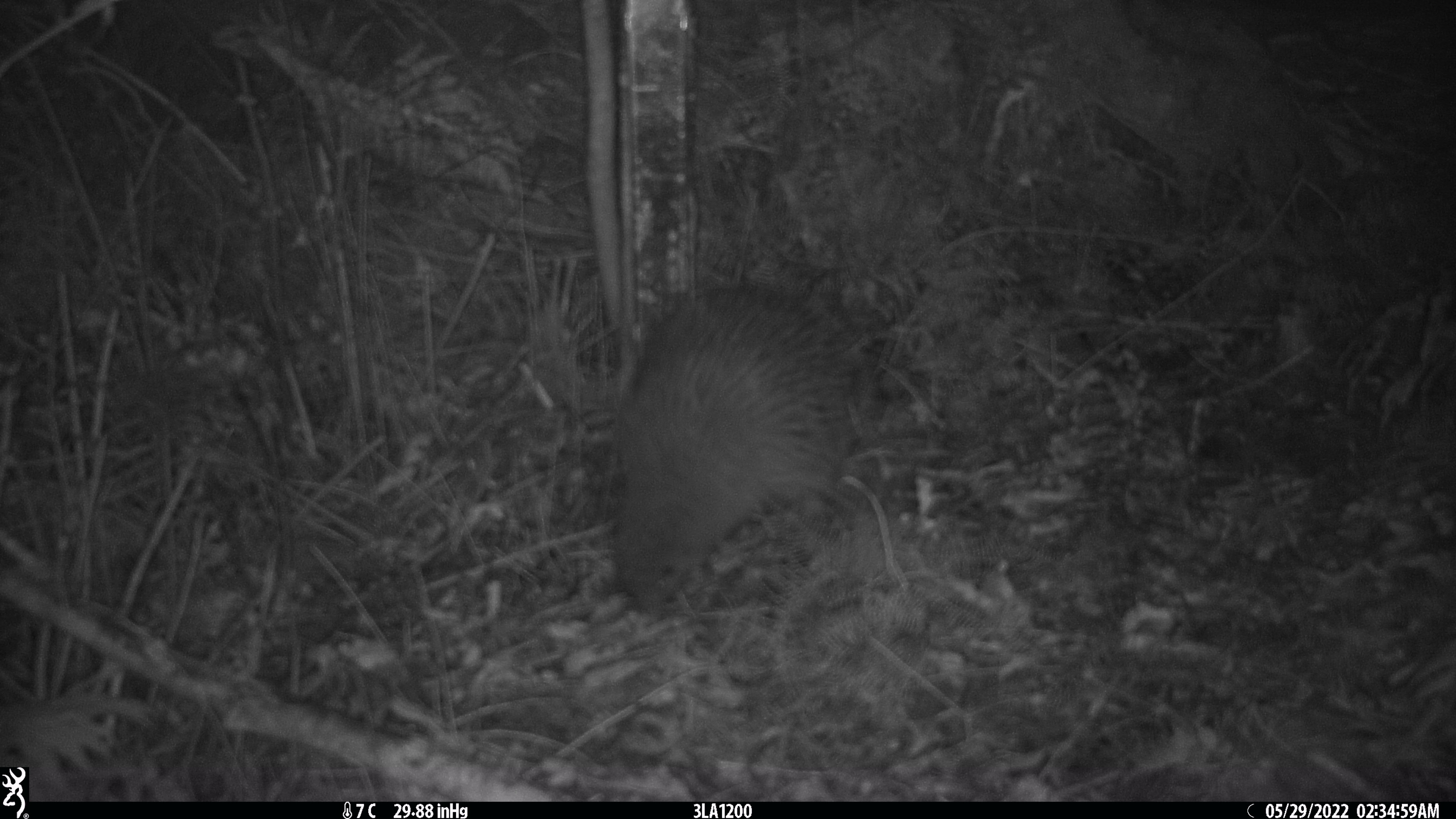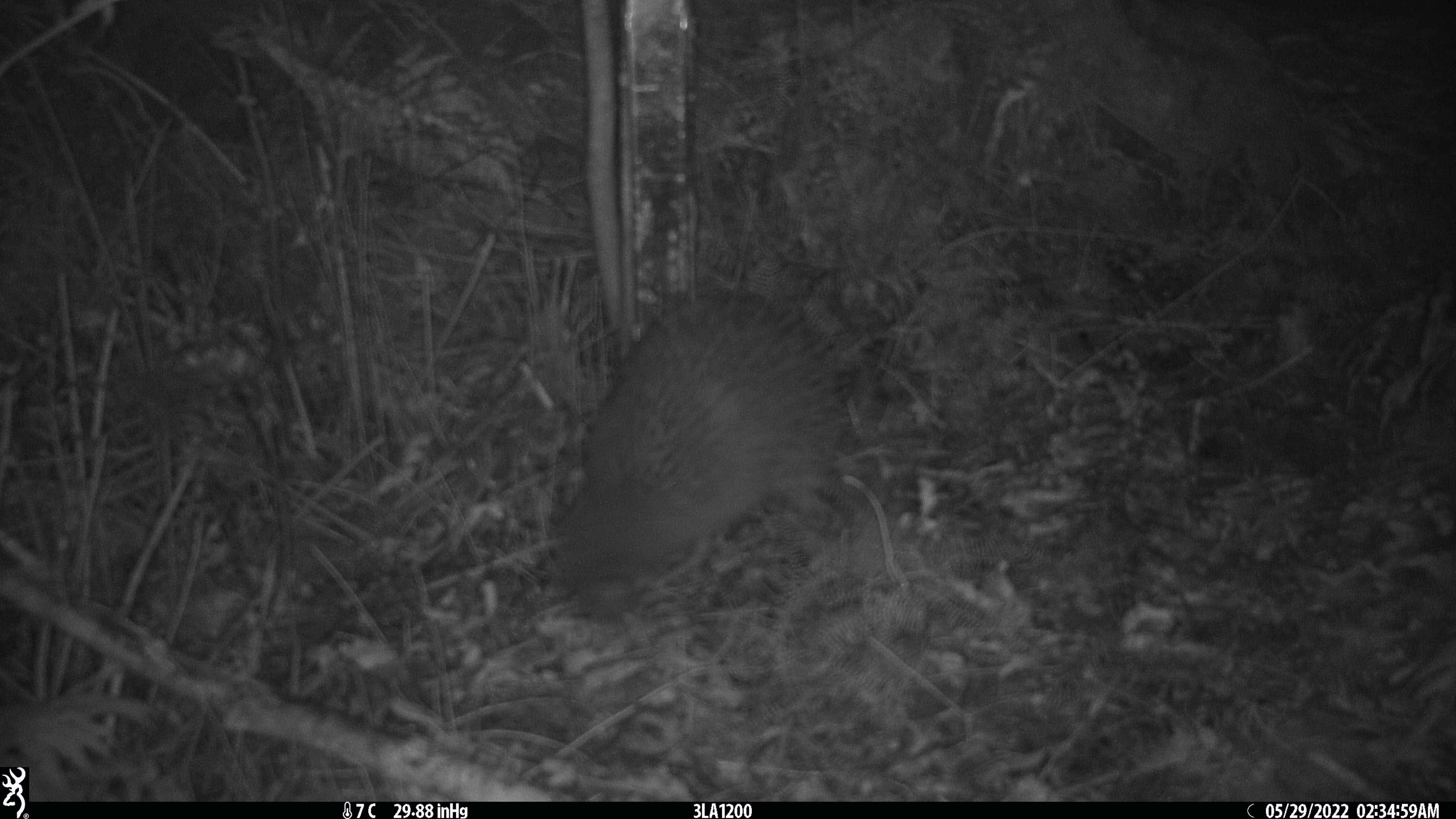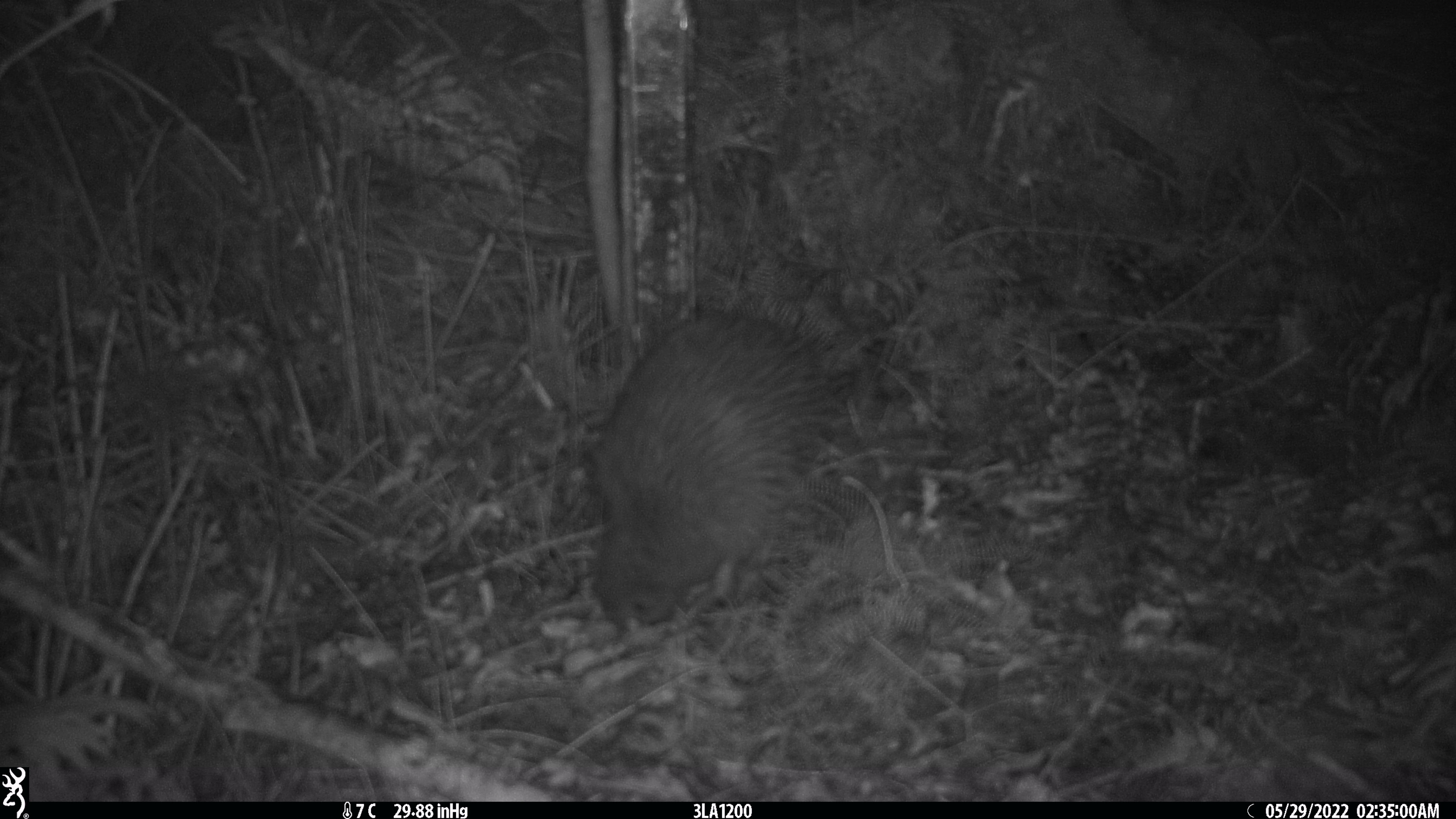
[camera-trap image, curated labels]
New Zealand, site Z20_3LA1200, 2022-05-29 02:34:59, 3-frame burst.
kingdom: Animalia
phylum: Chordata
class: Aves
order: Apterygiformes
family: Apterygidae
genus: Apteryx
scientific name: Apteryx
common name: kiwi